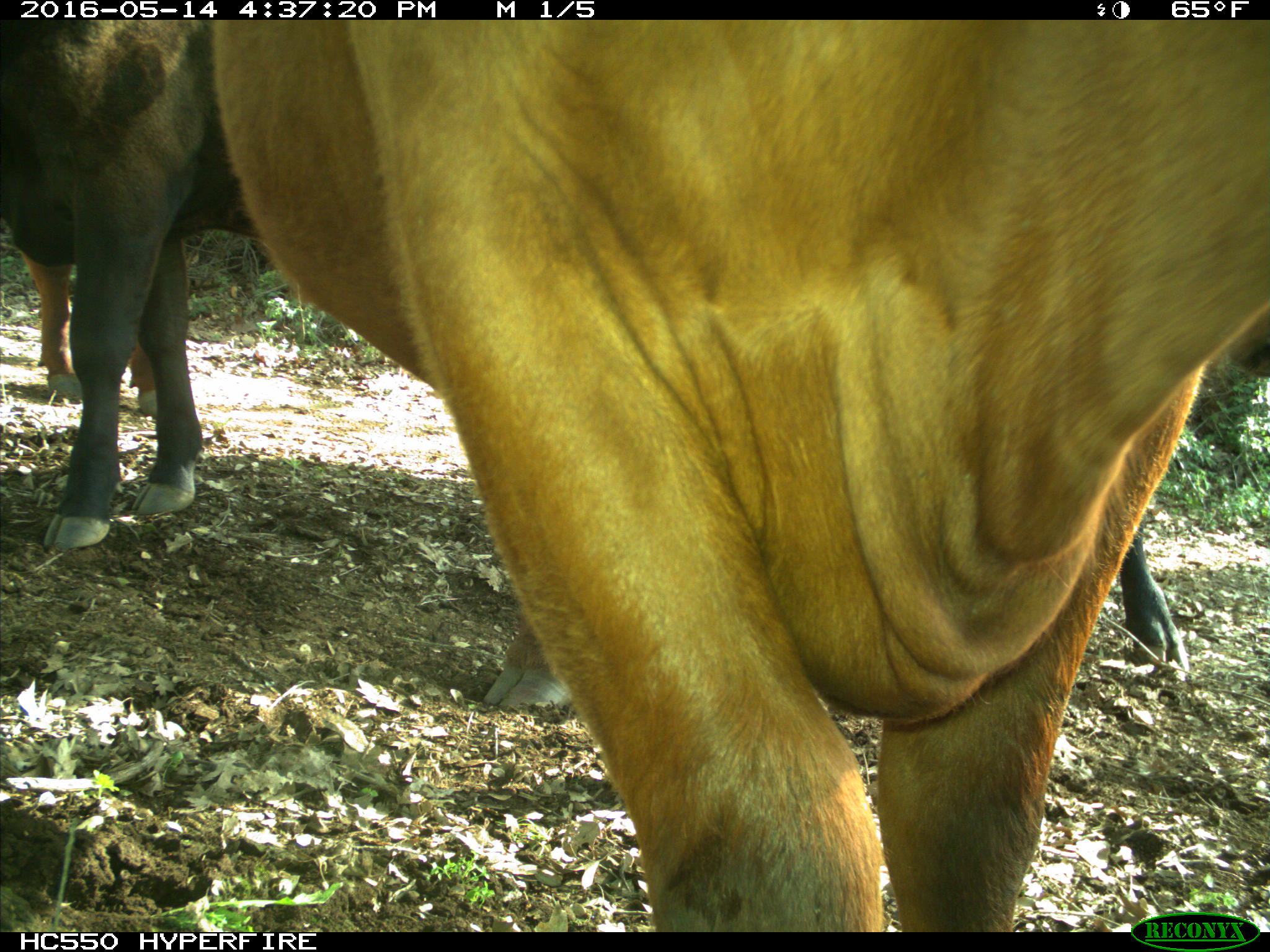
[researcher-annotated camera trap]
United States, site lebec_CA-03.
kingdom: Animalia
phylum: Chordata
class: Mammalia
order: Artiodactyla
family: Bovidae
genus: Bos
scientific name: Bos taurus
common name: domestic cow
Bos taurus (domestic cow).